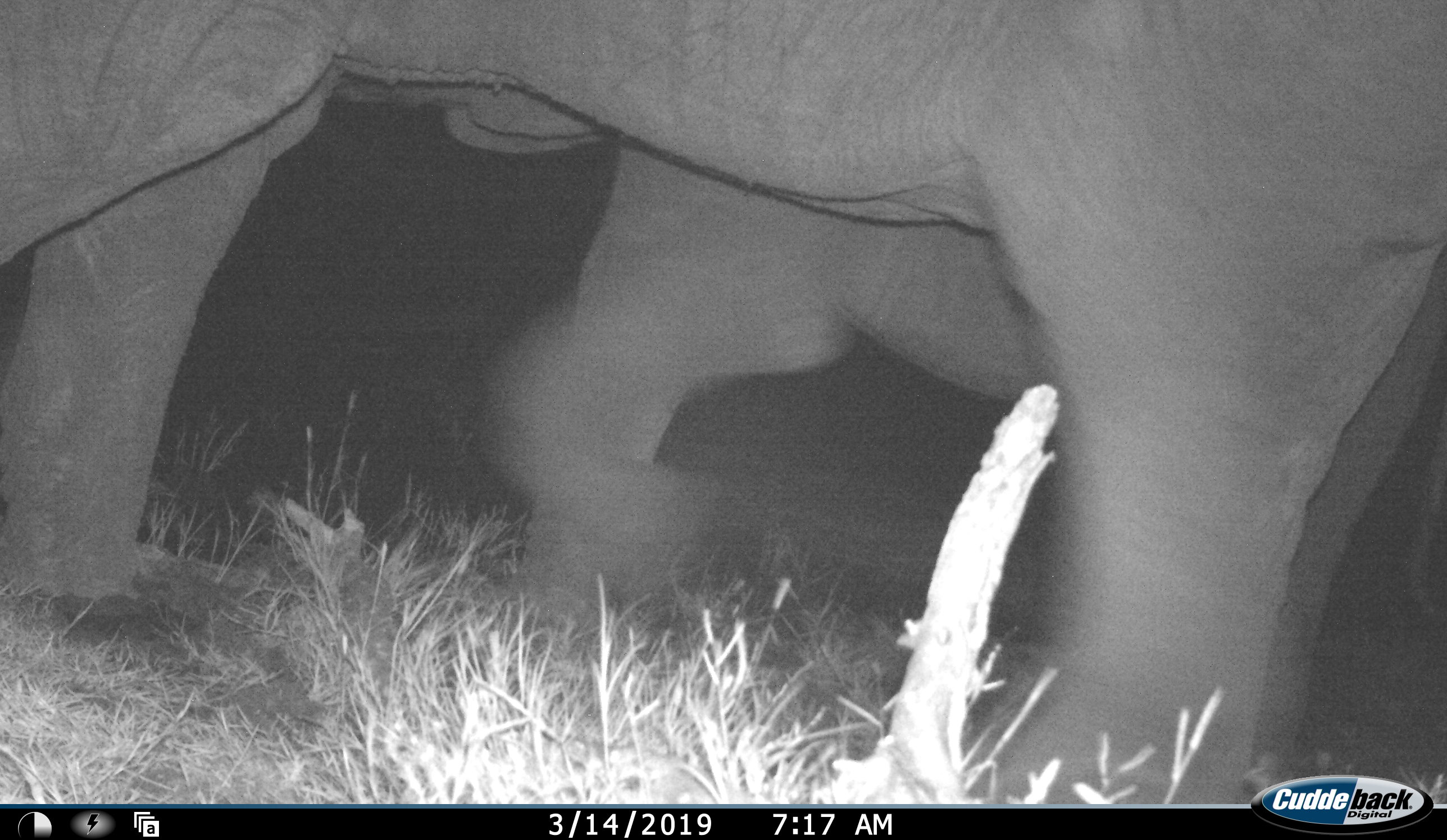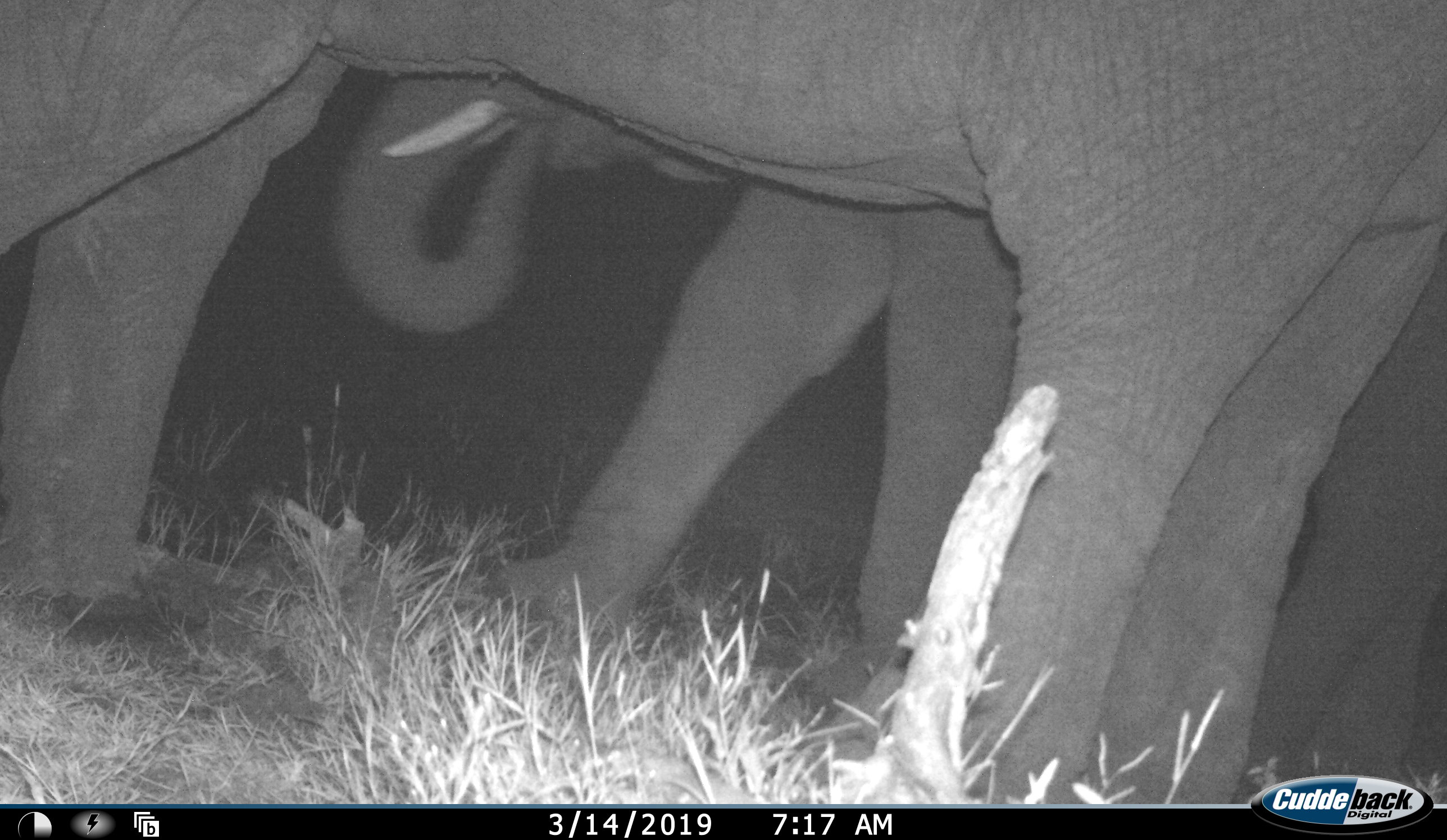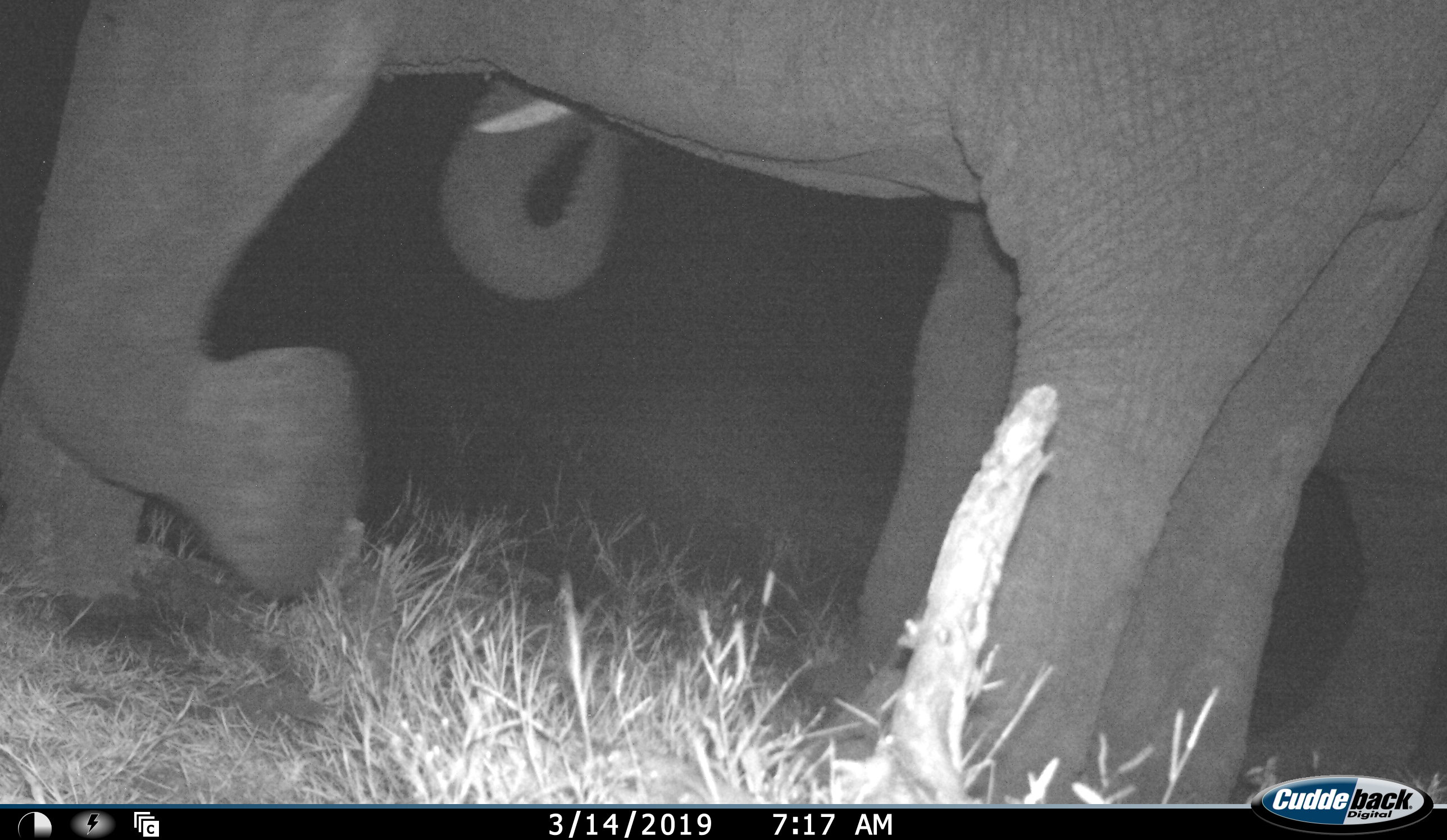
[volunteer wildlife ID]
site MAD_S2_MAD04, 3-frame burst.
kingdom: Animalia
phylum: Chordata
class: Mammalia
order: Proboscidea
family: Elephantidae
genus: Loxodonta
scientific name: Loxodonta africana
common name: african bush elephant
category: elephant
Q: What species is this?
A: Elephant (african bush elephant) (Loxodonta africana).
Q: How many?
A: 2.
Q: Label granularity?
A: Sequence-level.